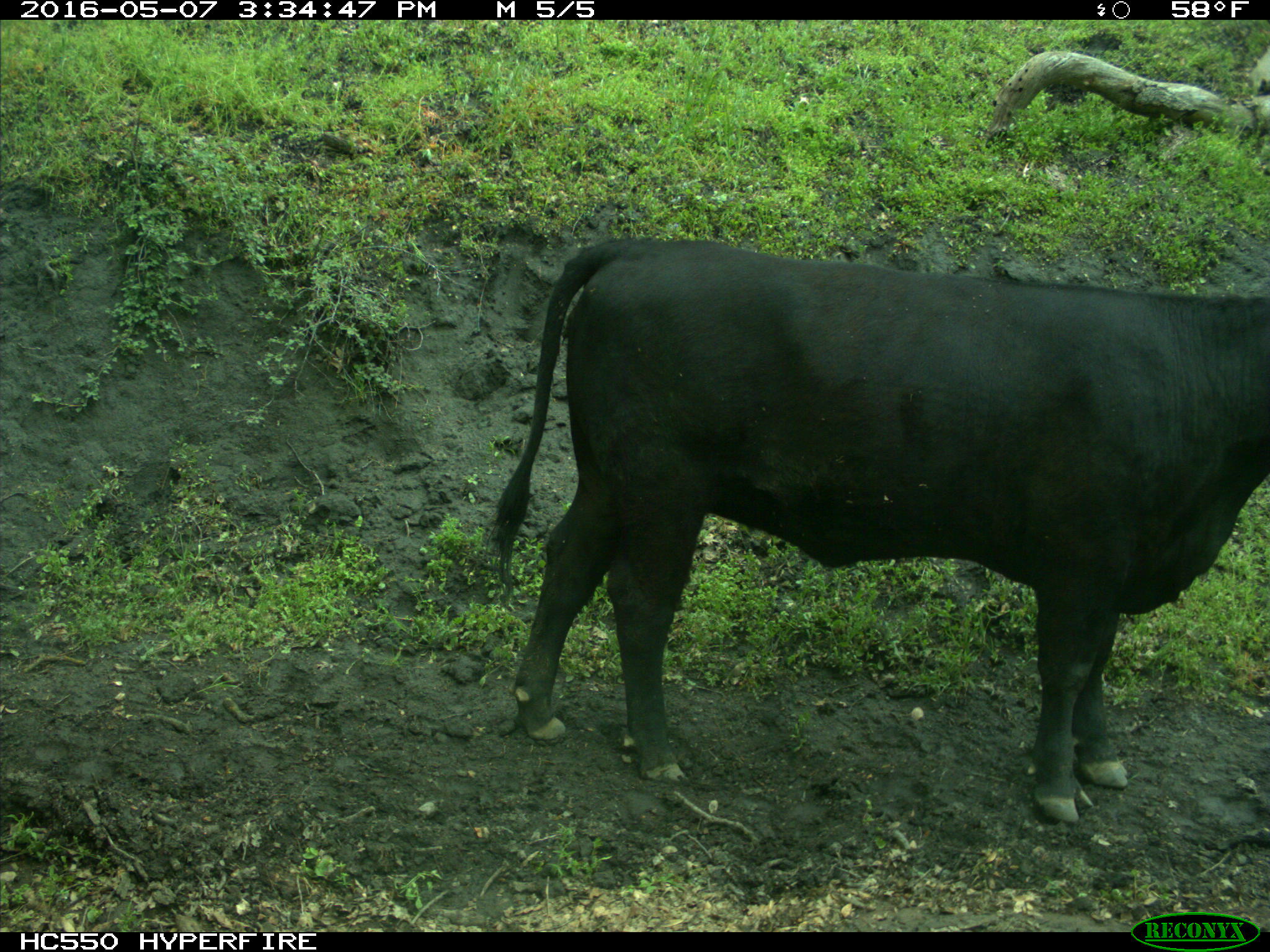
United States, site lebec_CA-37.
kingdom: Animalia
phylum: Chordata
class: Mammalia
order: Artiodactyla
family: Bovidae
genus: Bos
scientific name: Bos taurus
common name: domestic cow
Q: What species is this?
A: Bos taurus (domestic cow).